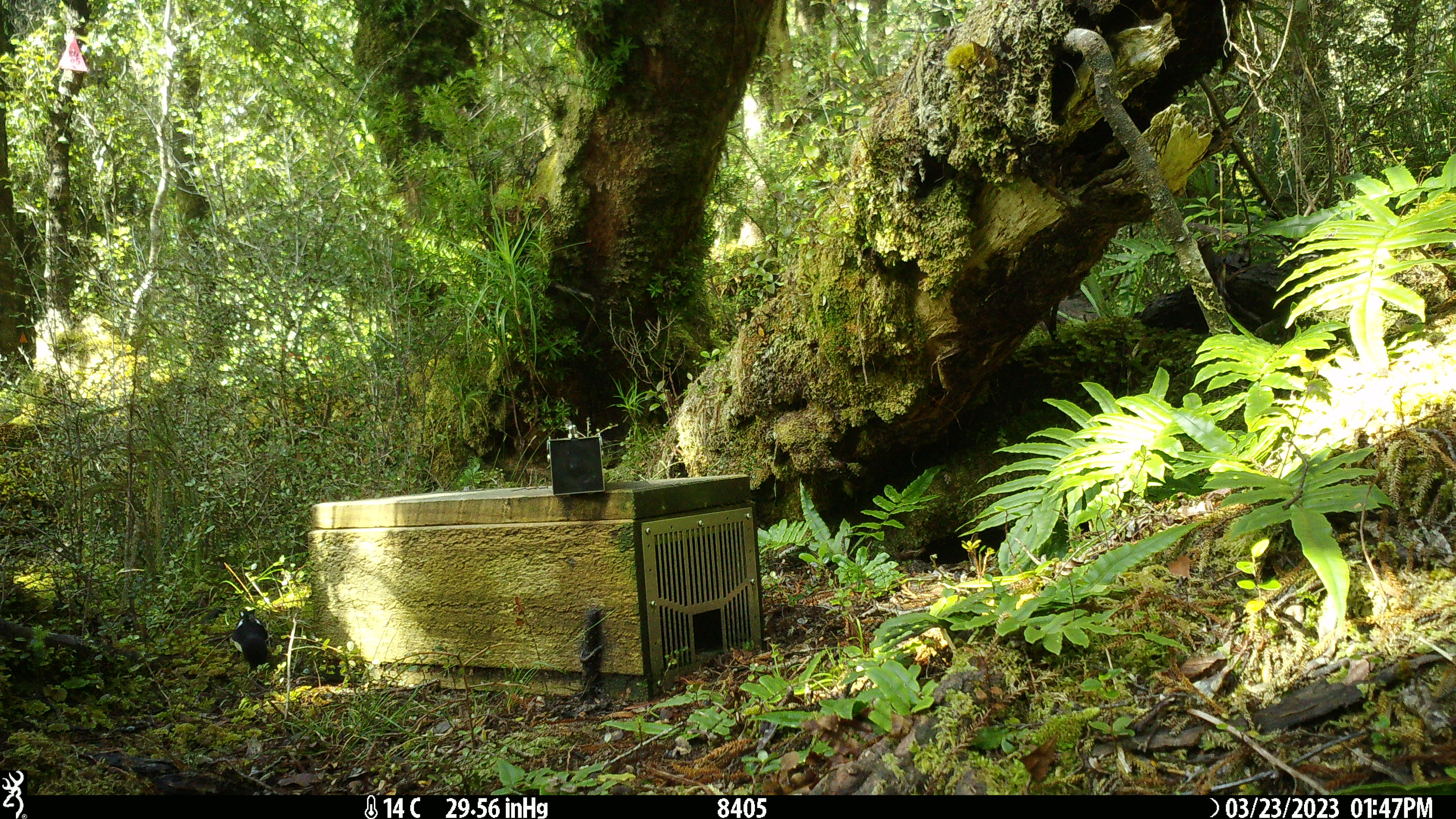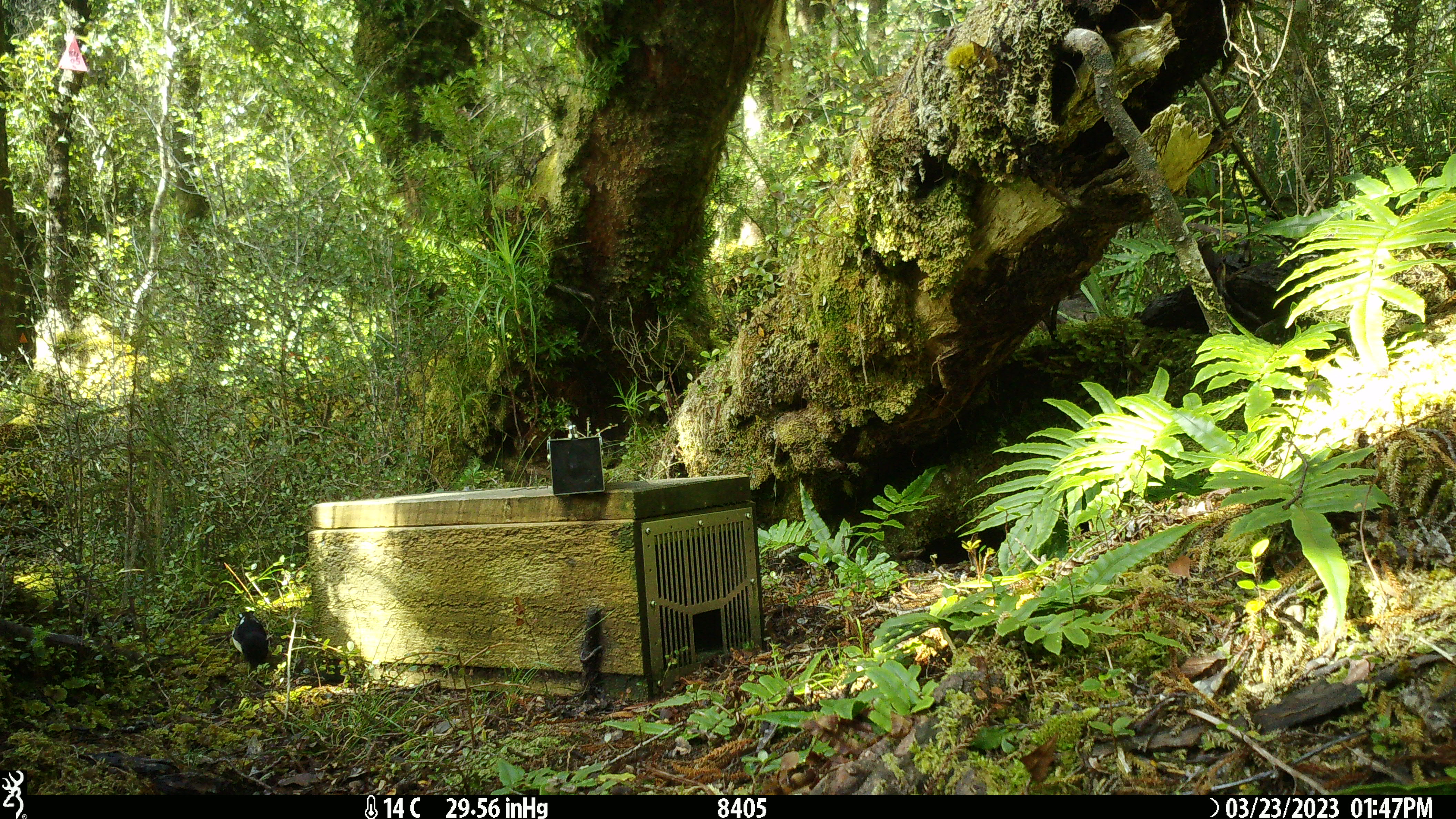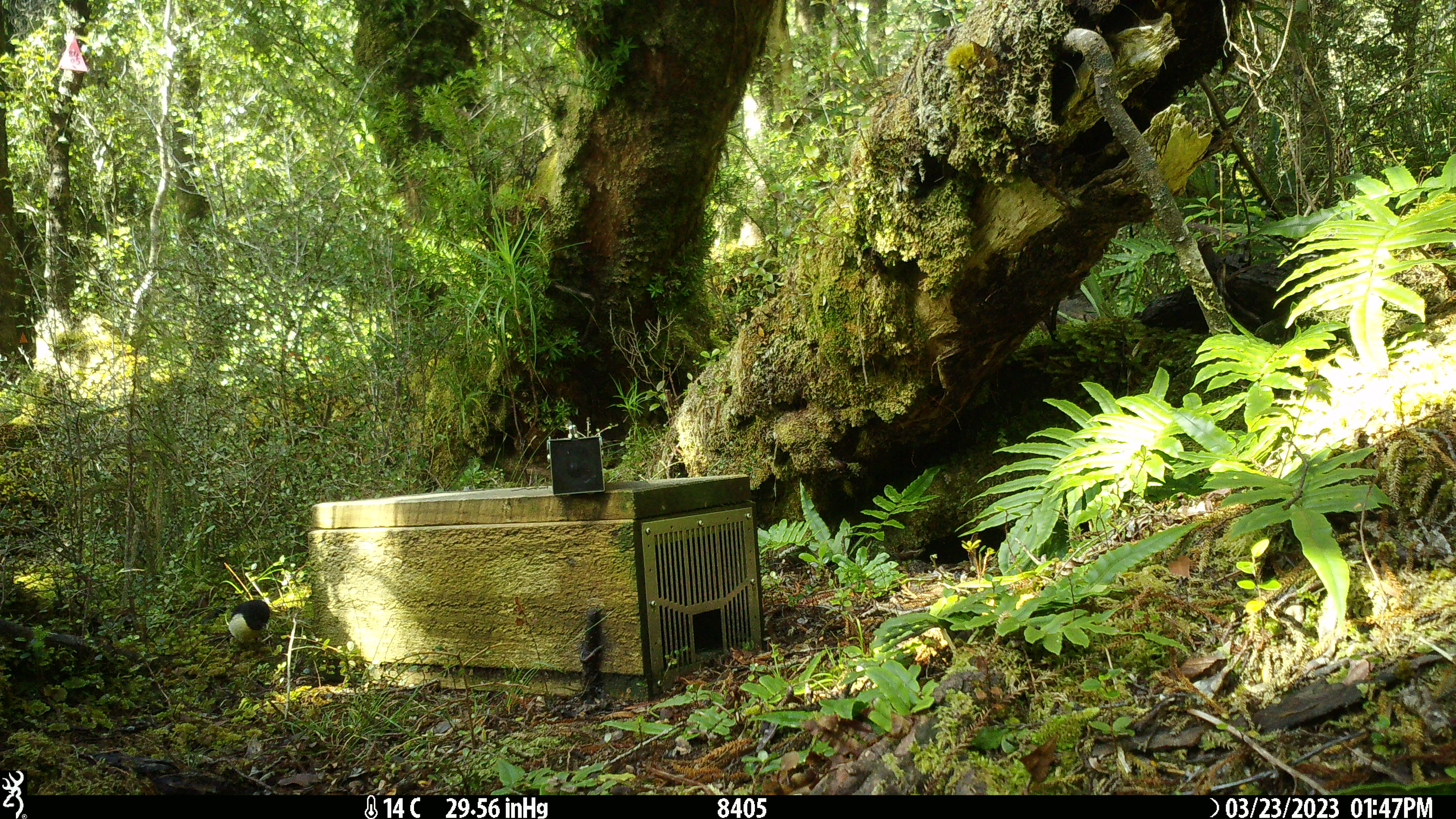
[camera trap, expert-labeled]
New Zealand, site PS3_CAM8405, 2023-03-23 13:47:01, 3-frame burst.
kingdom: Animalia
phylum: Chordata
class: Aves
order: Passeriformes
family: Petroicidae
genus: Petroica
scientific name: Petroica macrocephala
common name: tomtit